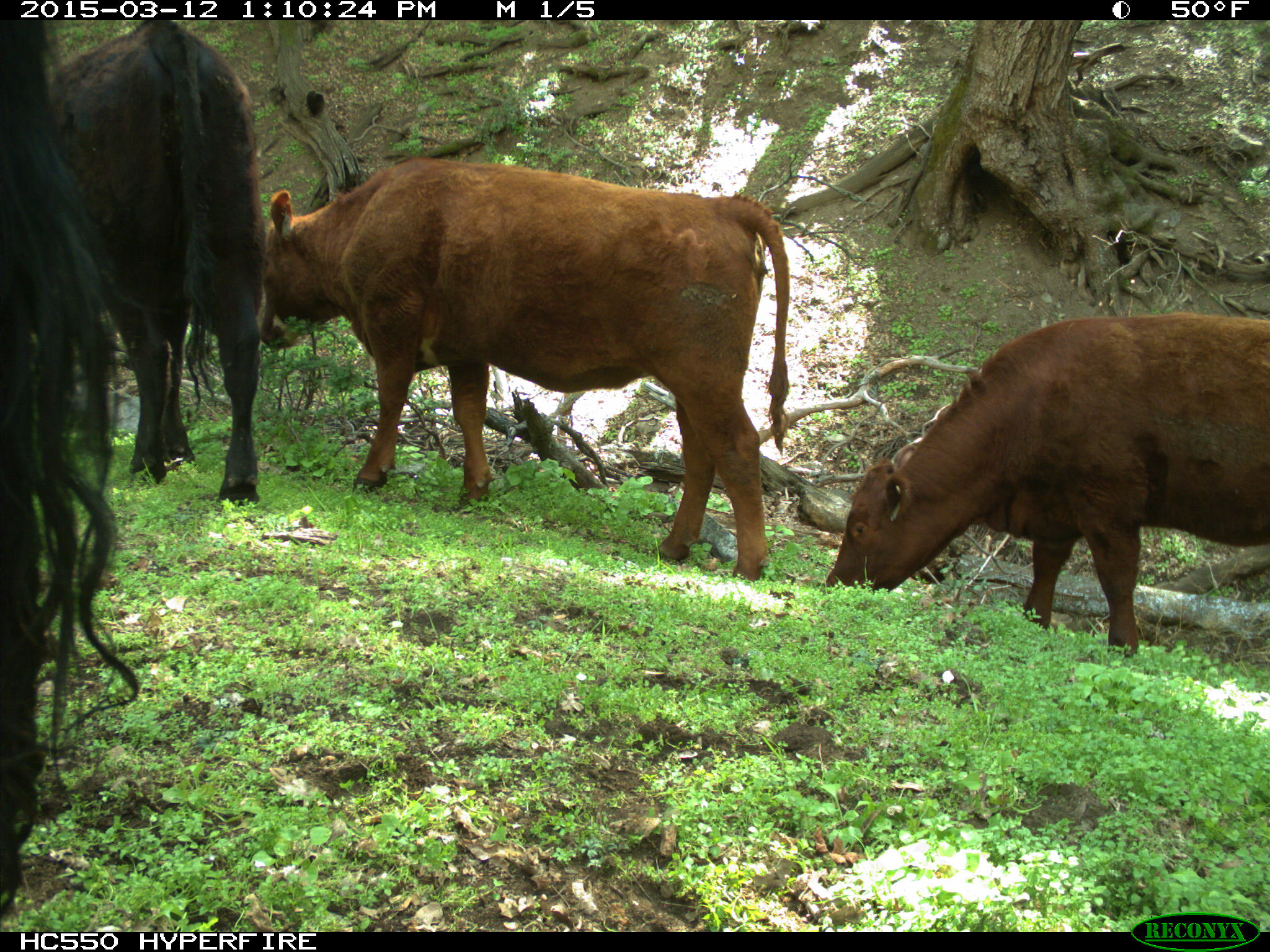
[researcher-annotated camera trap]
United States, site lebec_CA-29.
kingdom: Animalia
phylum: Chordata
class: Mammalia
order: Artiodactyla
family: Bovidae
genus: Bos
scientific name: Bos taurus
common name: domestic cow